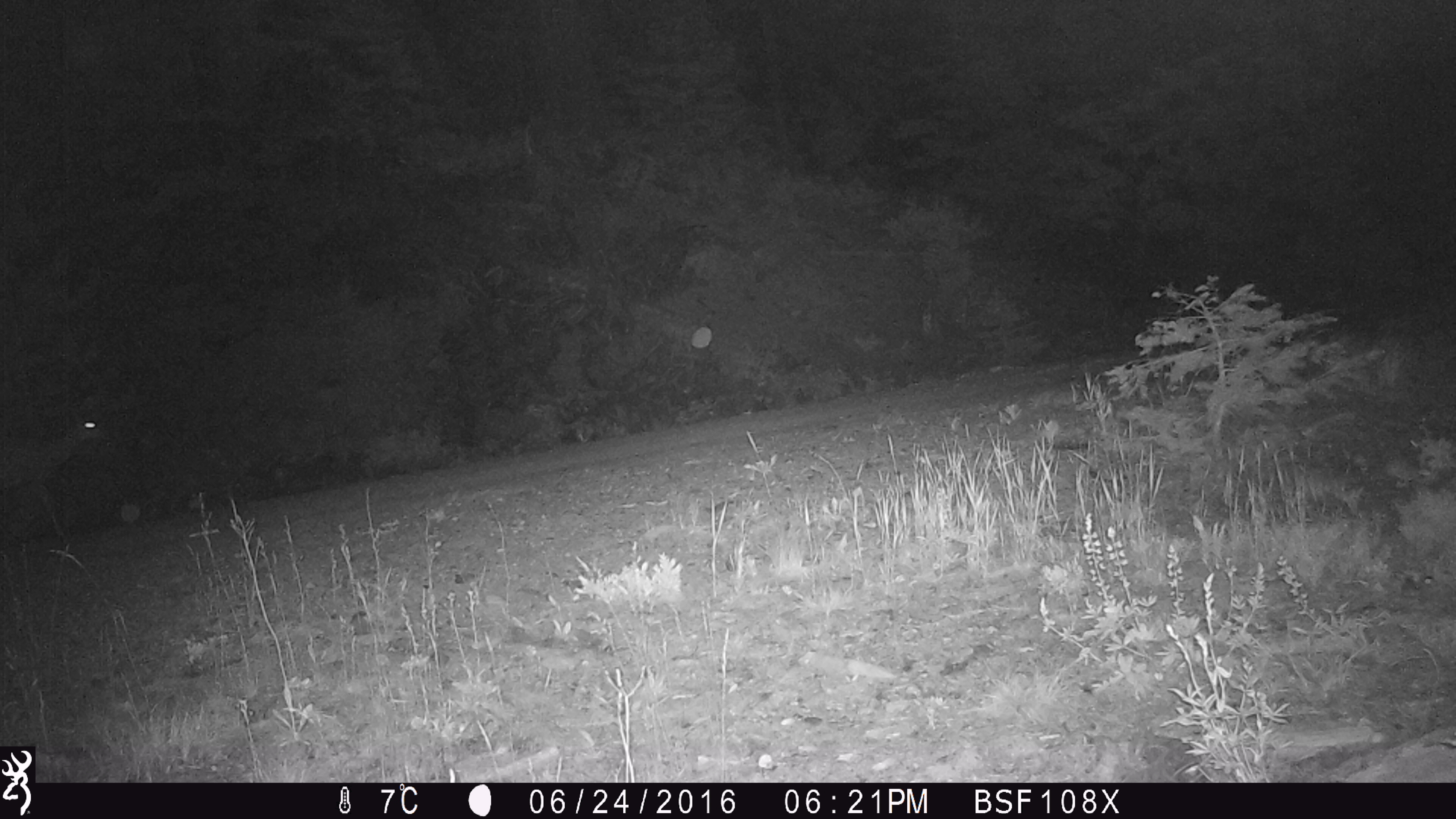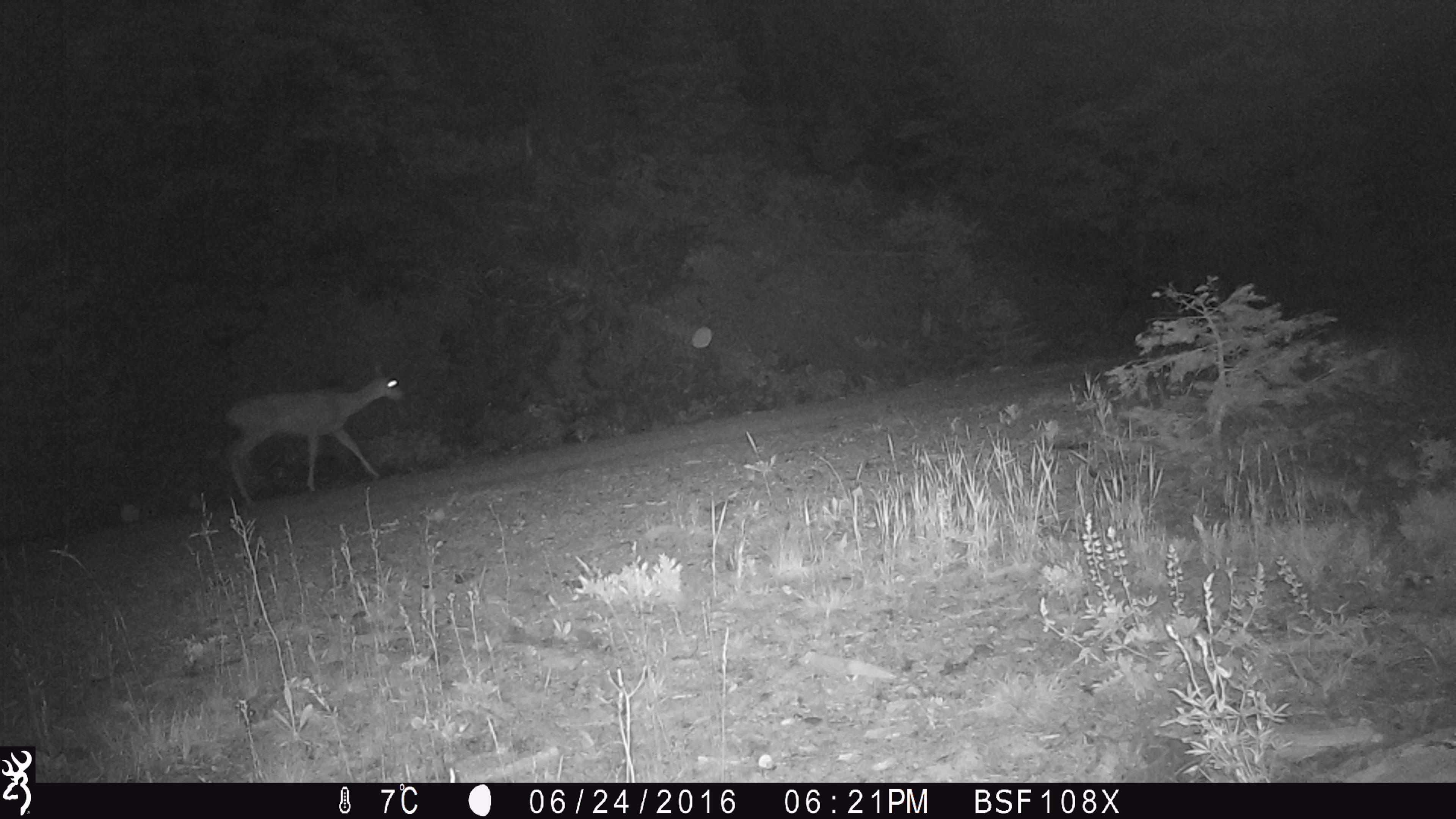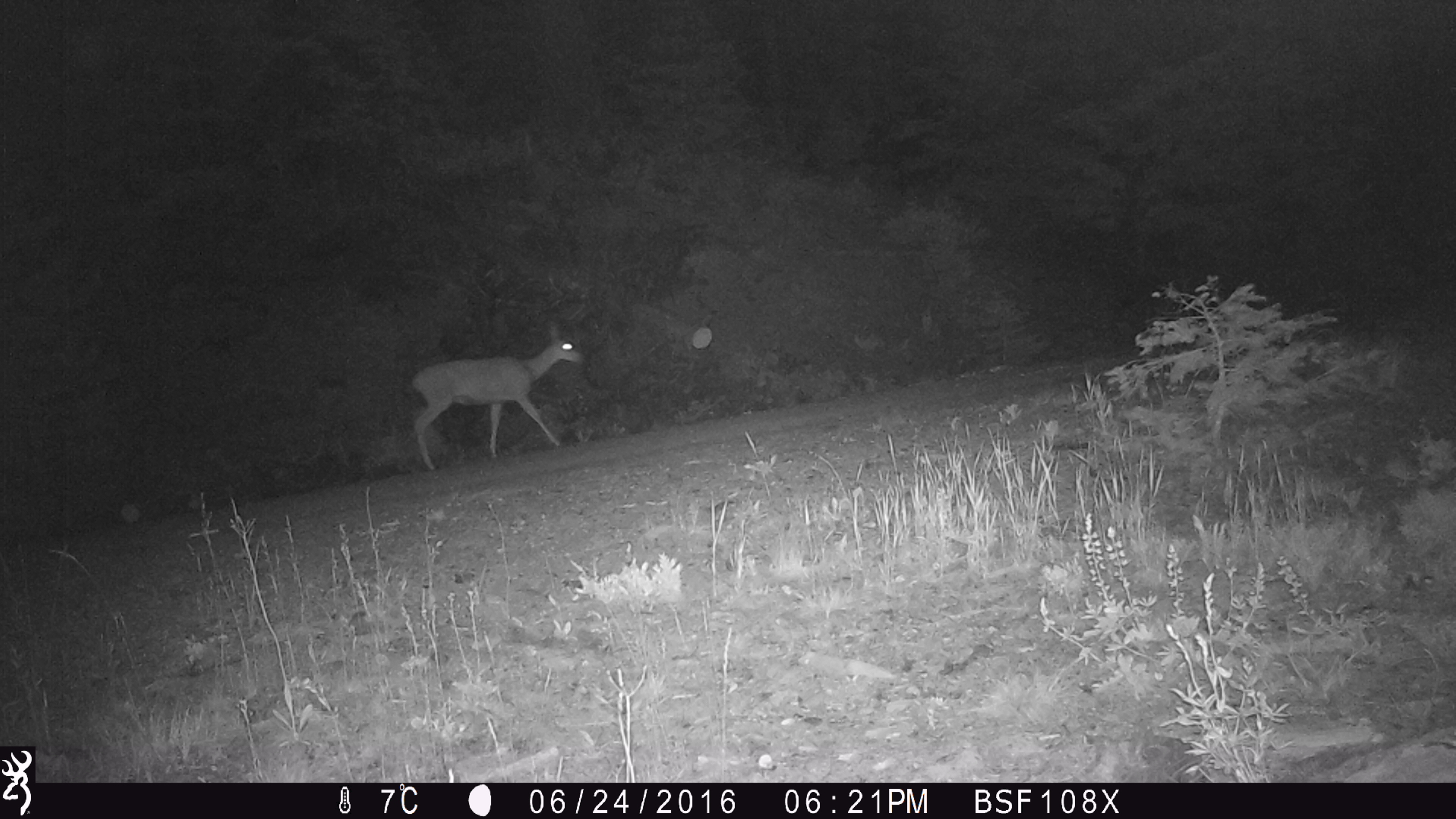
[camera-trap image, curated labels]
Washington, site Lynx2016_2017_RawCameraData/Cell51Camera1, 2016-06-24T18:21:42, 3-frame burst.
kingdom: Animalia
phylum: Chordata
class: Mammalia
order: Artiodactyla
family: Cervidae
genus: Odocoileus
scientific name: Odocoileus hemionus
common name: mule deer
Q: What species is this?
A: Odocoileus hemionus (mule deer).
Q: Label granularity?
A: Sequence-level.